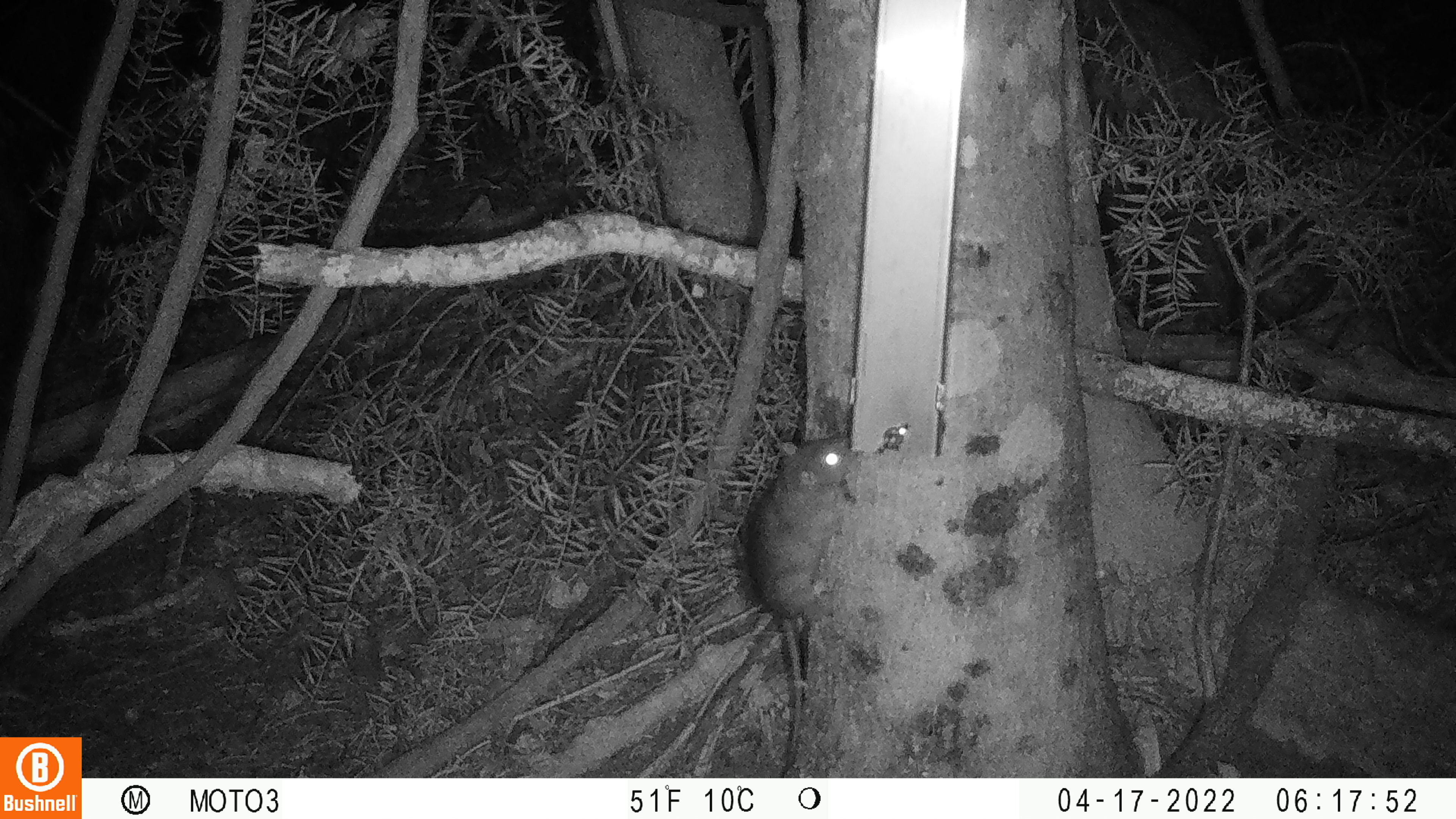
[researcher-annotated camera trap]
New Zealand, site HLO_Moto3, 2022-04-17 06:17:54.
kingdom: Animalia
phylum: Chordata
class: Mammalia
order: Rodentia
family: Muridae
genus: Rattus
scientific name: Rattus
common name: rat